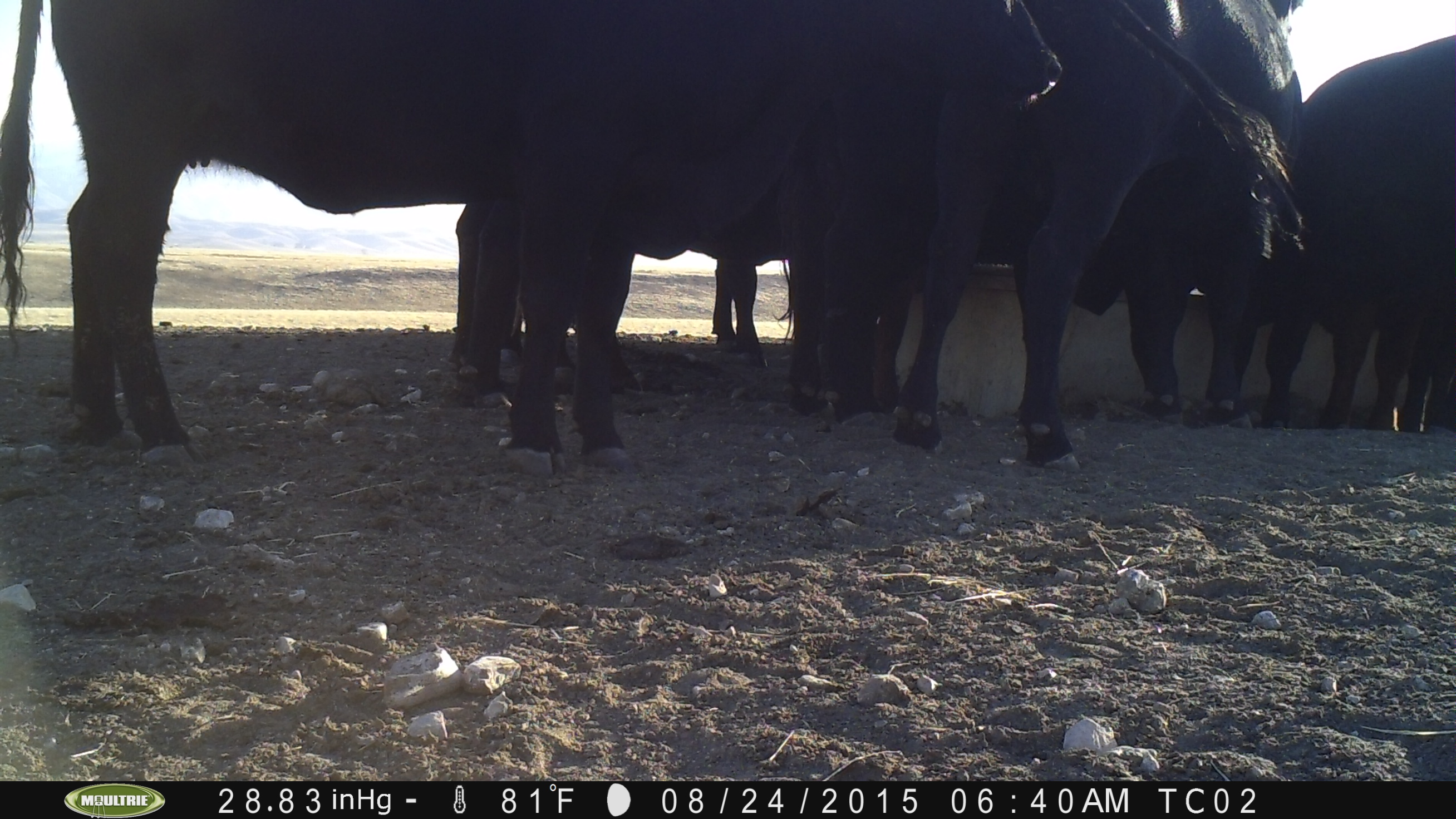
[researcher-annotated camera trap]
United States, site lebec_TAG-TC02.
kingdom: Animalia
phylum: Chordata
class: Mammalia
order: Artiodactyla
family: Bovidae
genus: Bos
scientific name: Bos taurus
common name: domestic cow